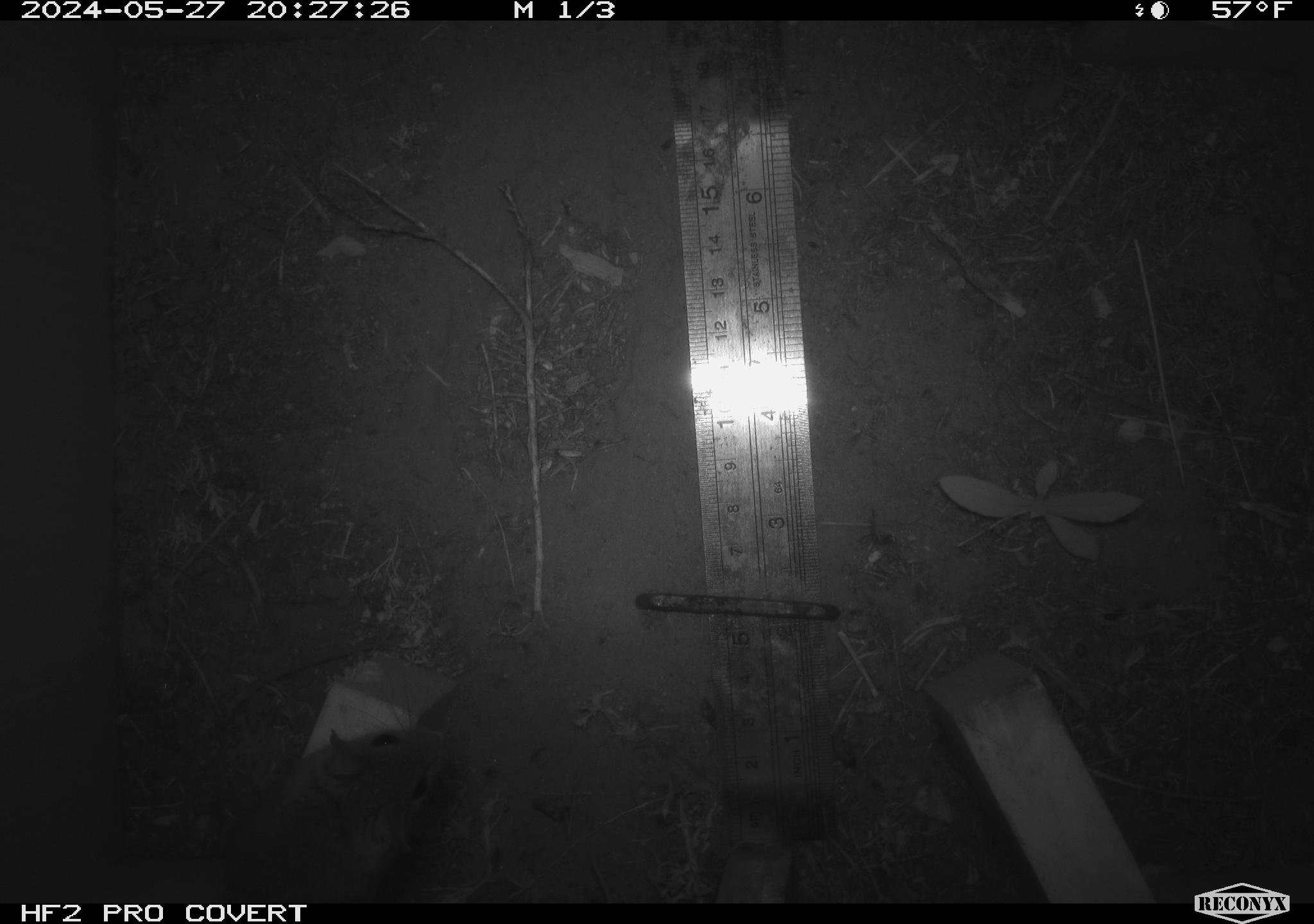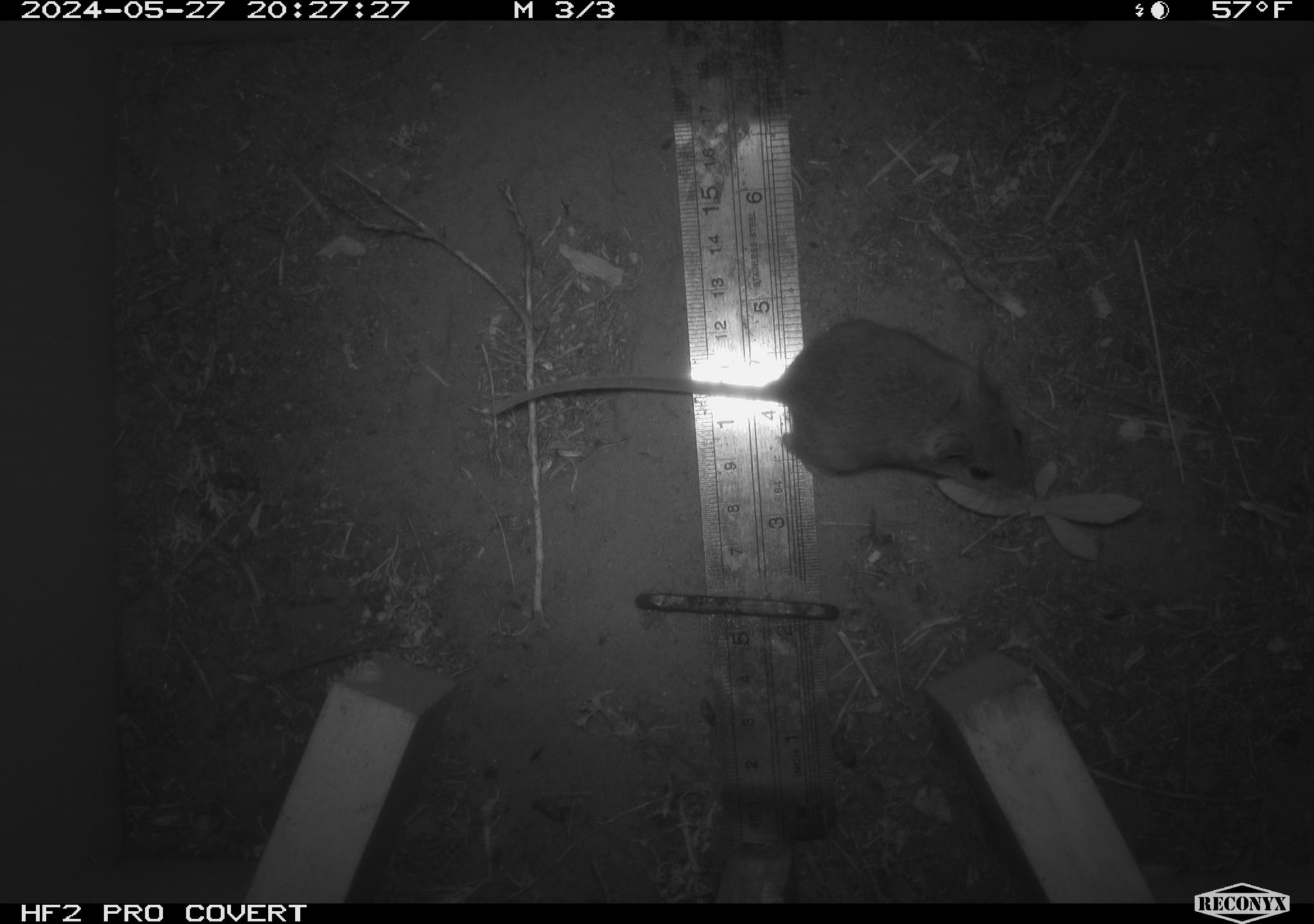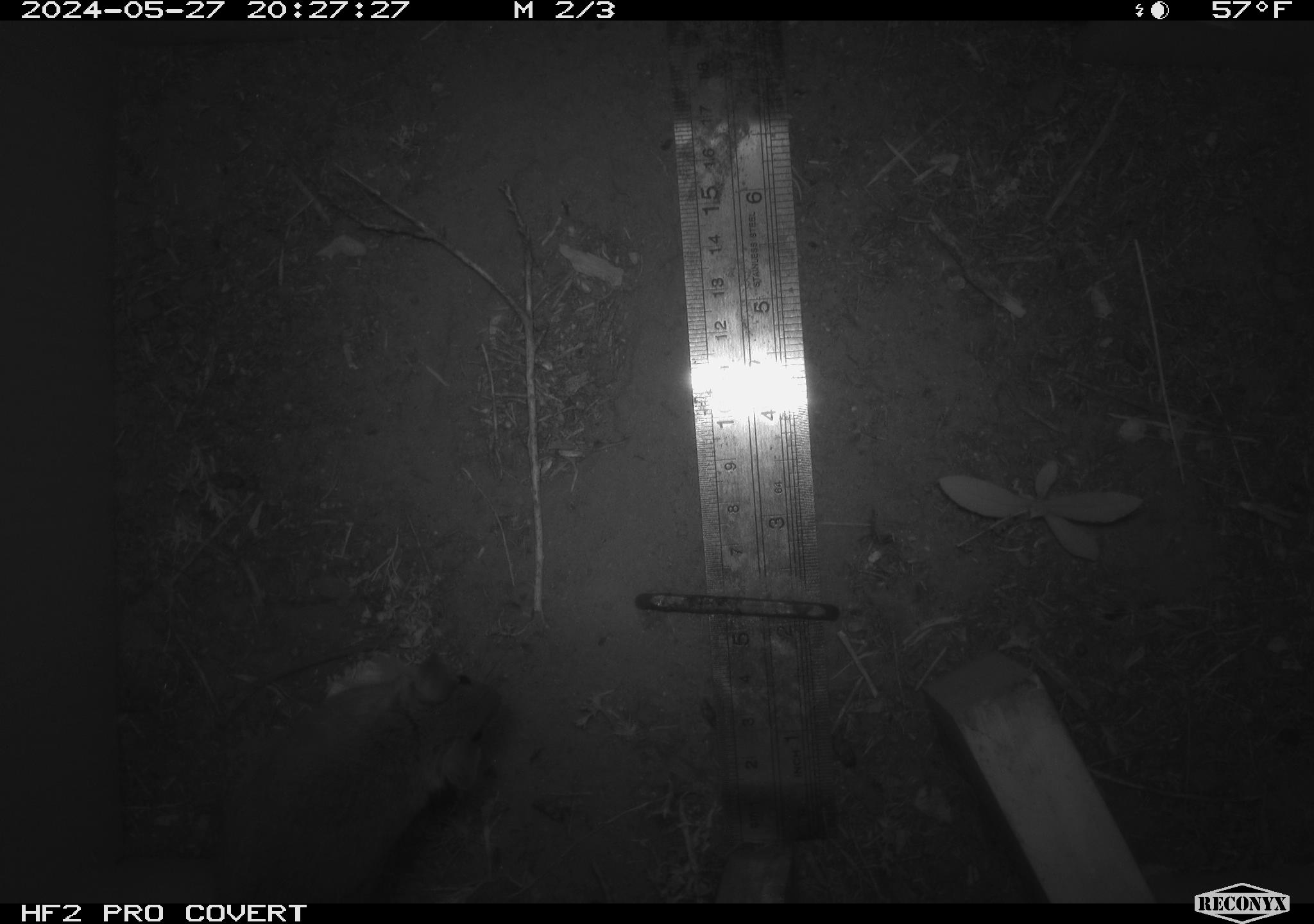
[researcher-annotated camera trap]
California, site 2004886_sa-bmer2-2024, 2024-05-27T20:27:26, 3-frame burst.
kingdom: Animalia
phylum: Chordata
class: Mammalia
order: Rodentia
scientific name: Rodentia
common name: mouse species